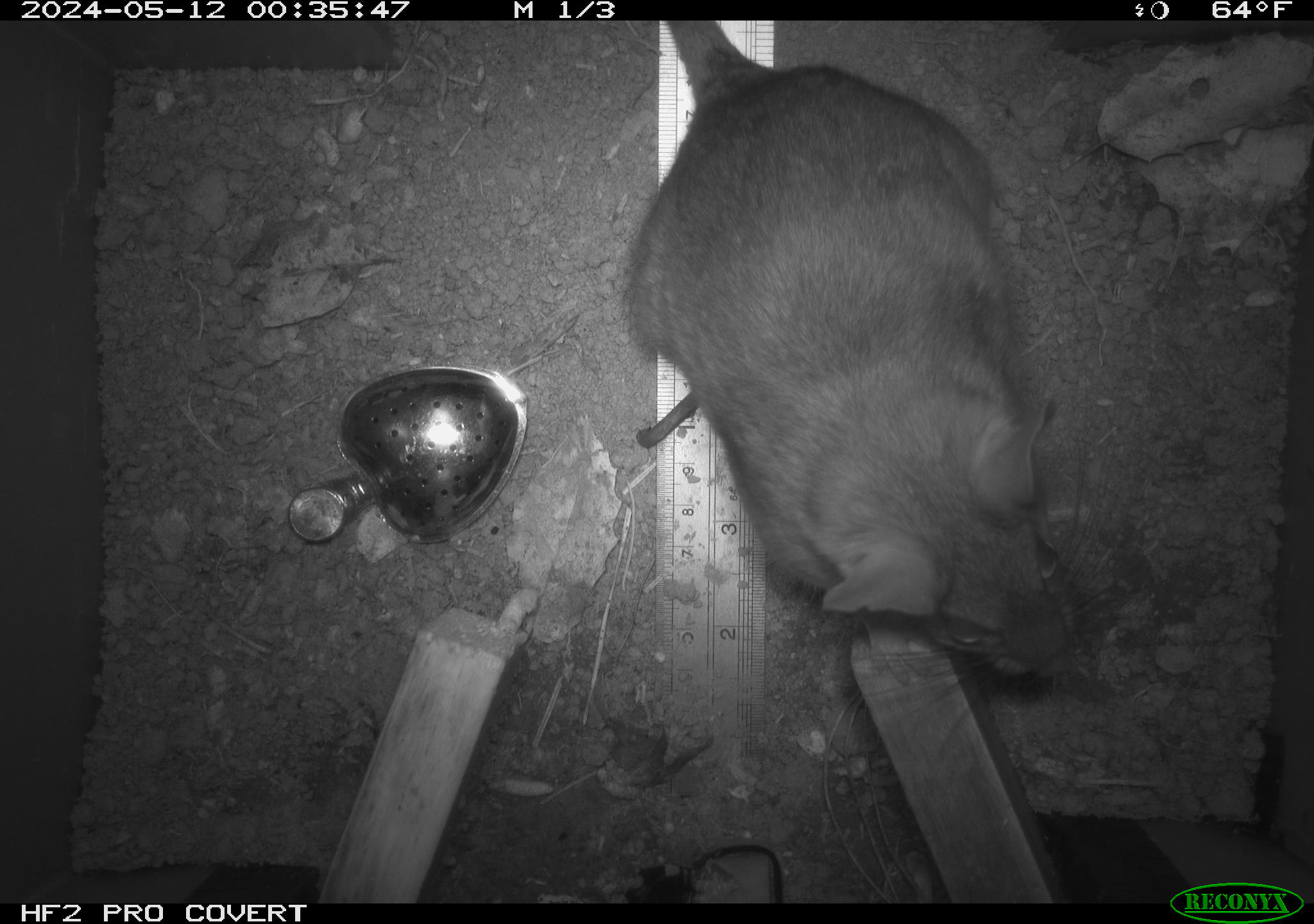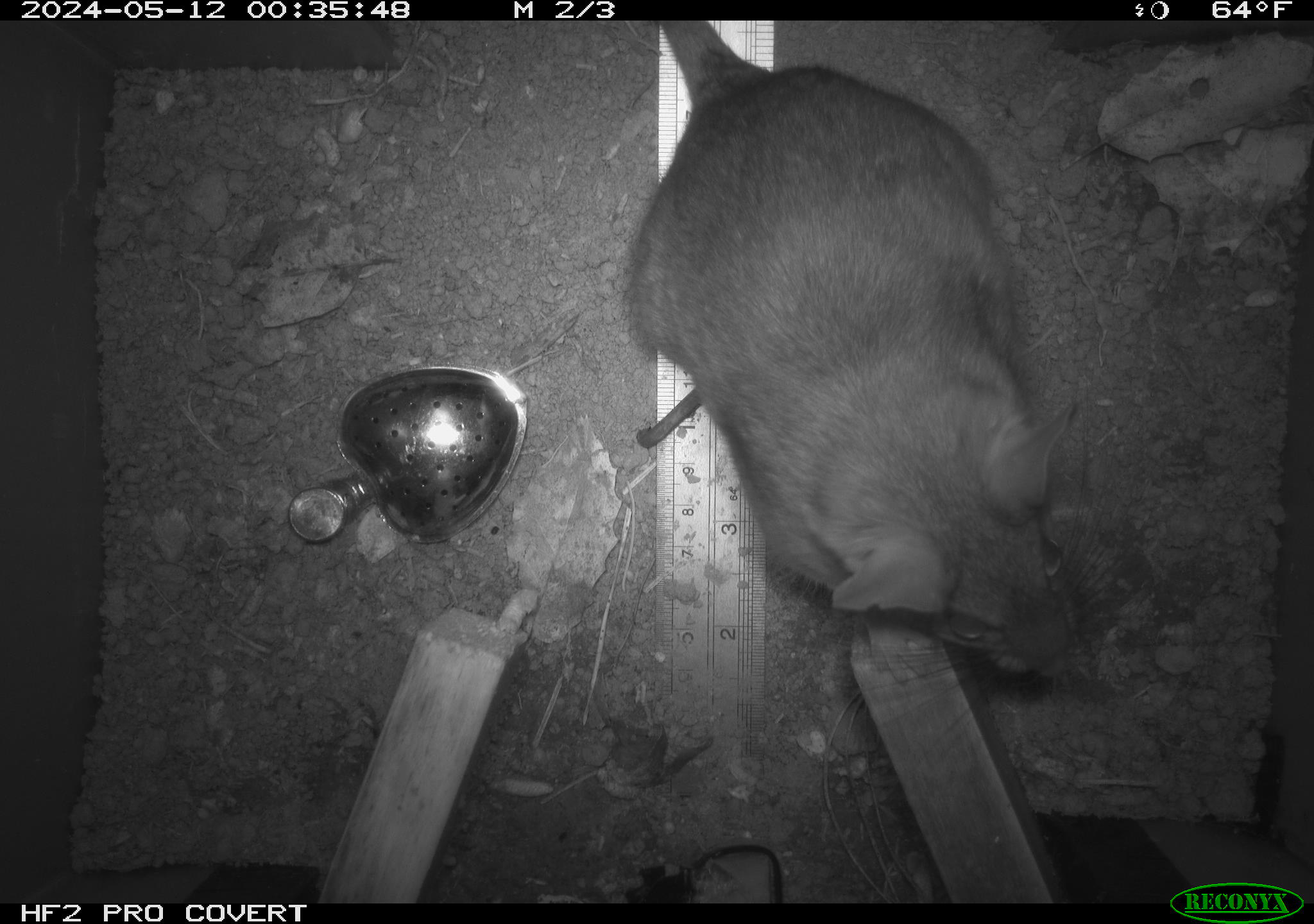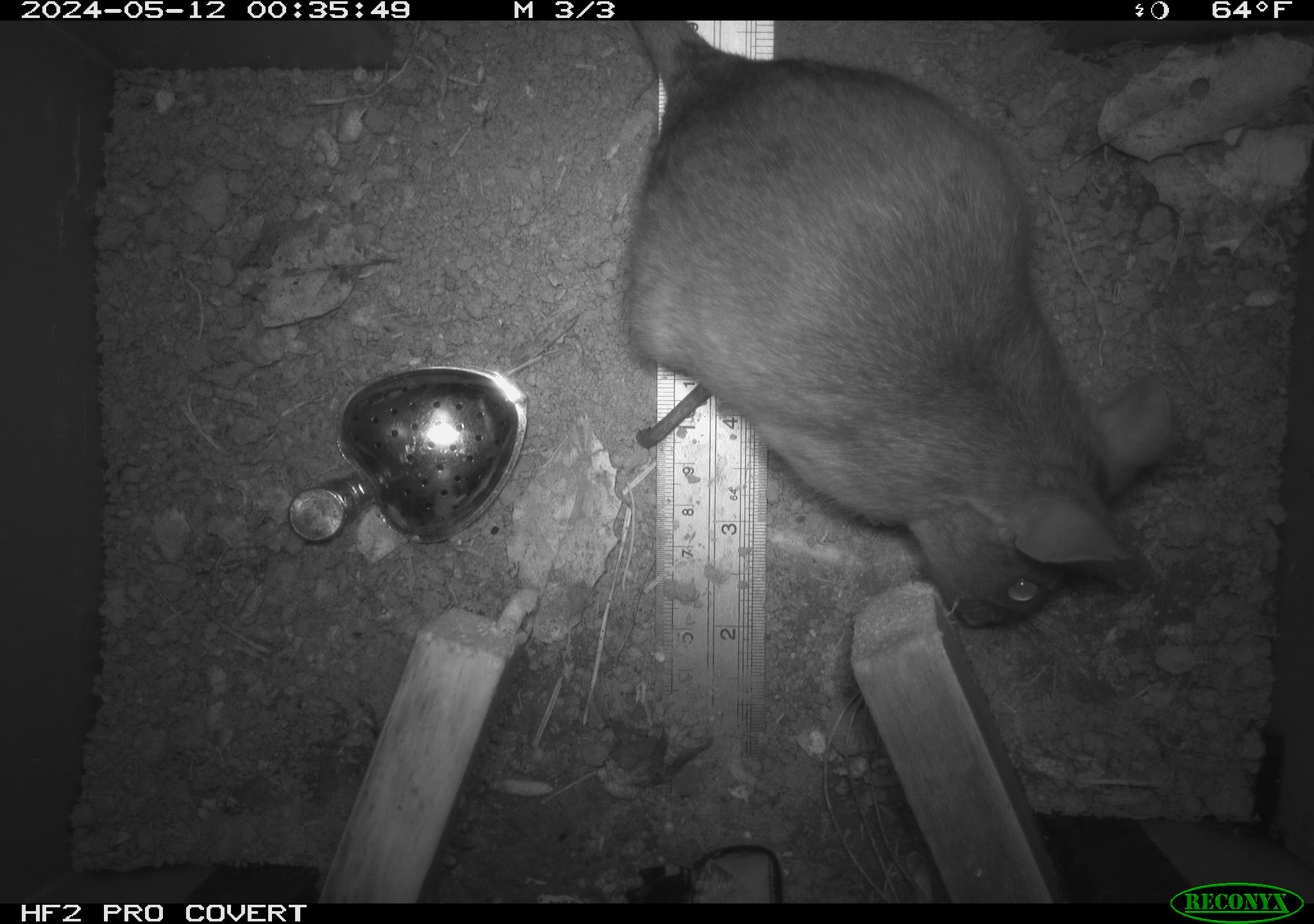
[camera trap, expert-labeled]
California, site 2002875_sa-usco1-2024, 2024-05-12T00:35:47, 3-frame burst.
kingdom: Animalia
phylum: Chordata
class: Mammalia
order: Rodentia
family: Cricetidae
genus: Neotoma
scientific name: Neotoma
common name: pack rat or woodrat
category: neotoma species